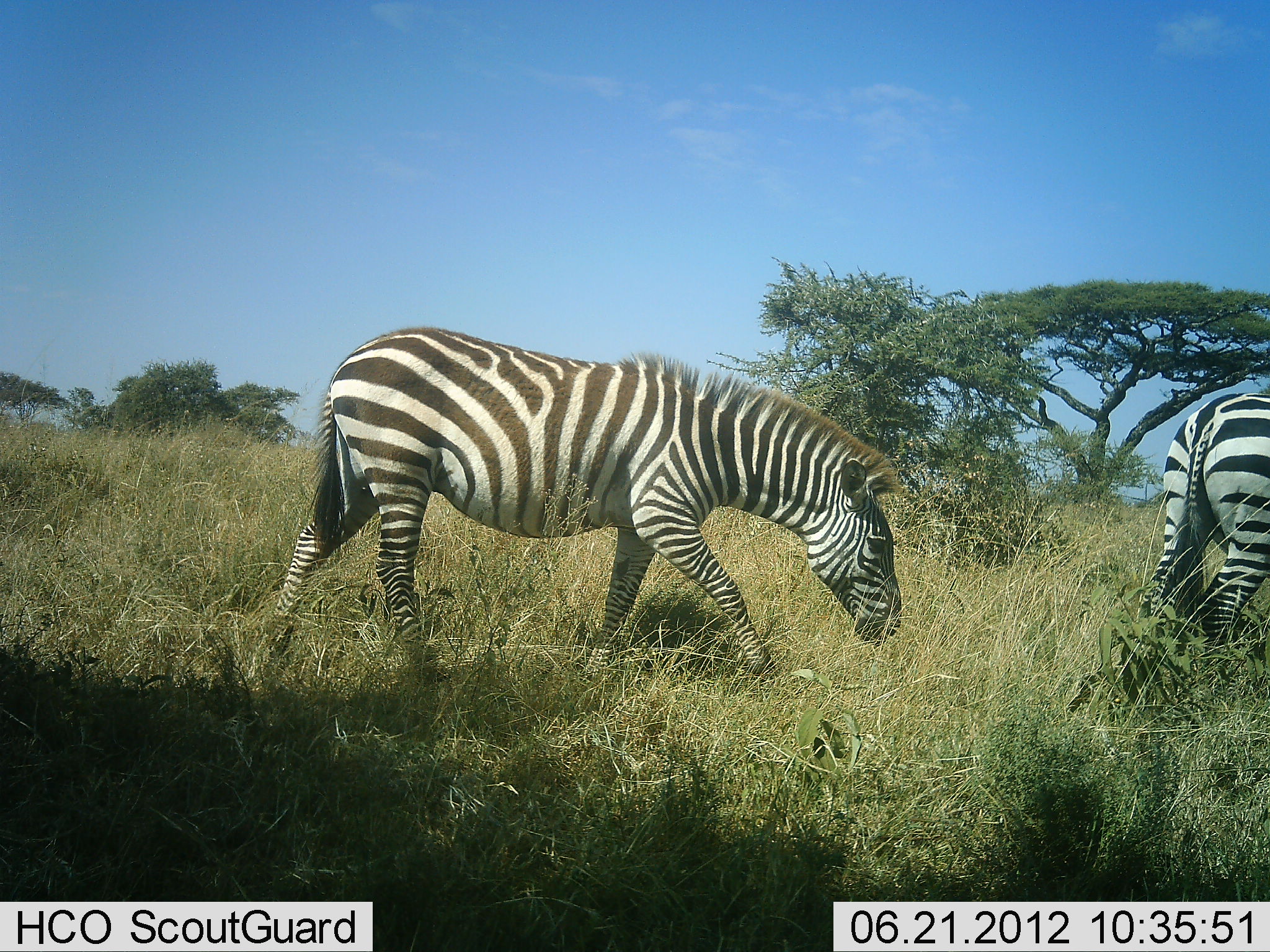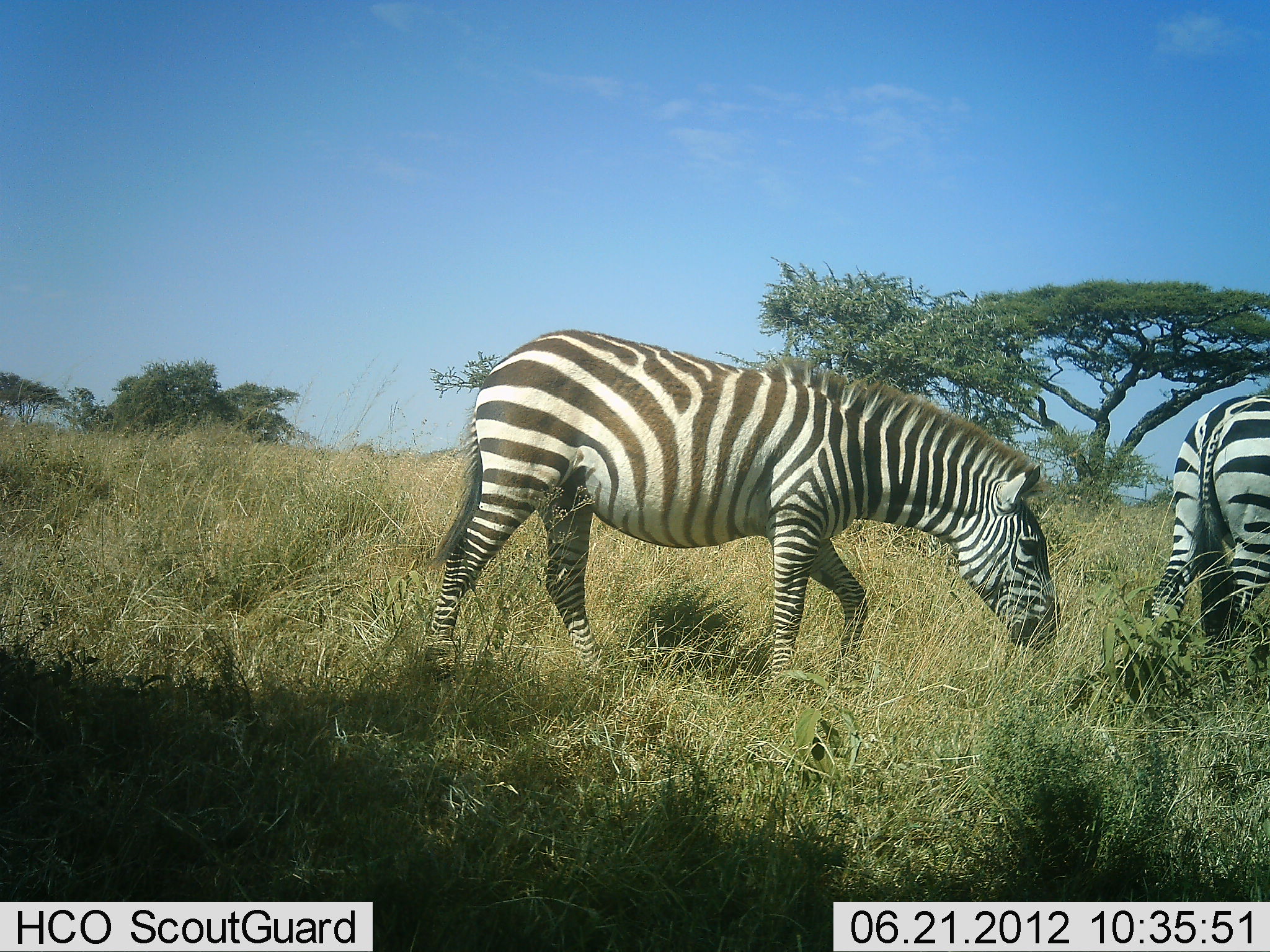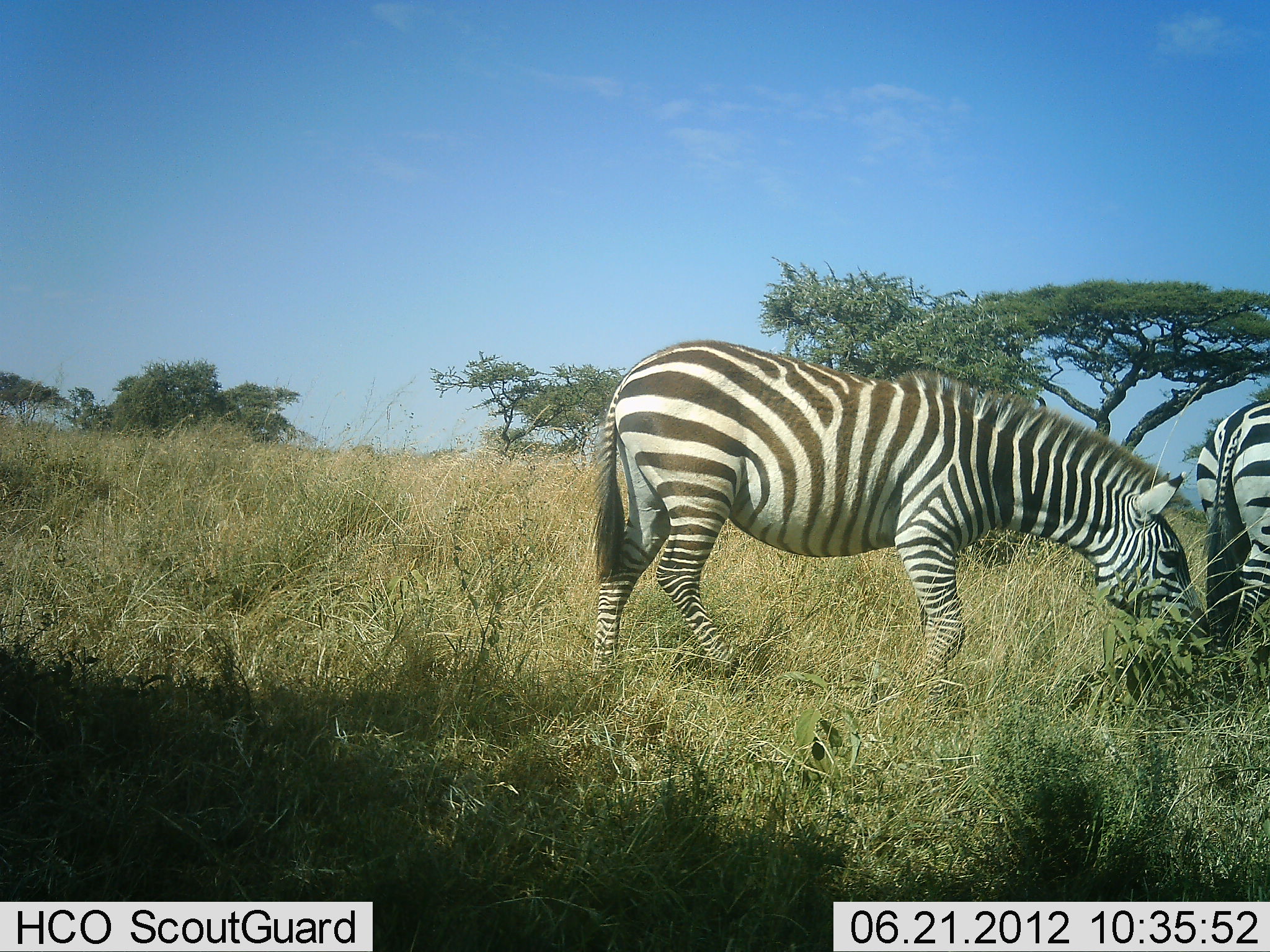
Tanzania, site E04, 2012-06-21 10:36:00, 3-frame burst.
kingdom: Animalia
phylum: Chordata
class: Mammalia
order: Perissodactyla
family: Equidae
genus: Equus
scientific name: Equus quagga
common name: plains zebra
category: zebra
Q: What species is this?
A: Zebra (plains zebra) (Equus quagga).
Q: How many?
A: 2.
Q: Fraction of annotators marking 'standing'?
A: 30%.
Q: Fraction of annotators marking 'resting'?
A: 0%.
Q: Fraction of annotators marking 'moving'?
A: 100%.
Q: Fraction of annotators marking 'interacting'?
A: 0%.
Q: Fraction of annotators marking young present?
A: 0%.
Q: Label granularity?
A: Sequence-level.